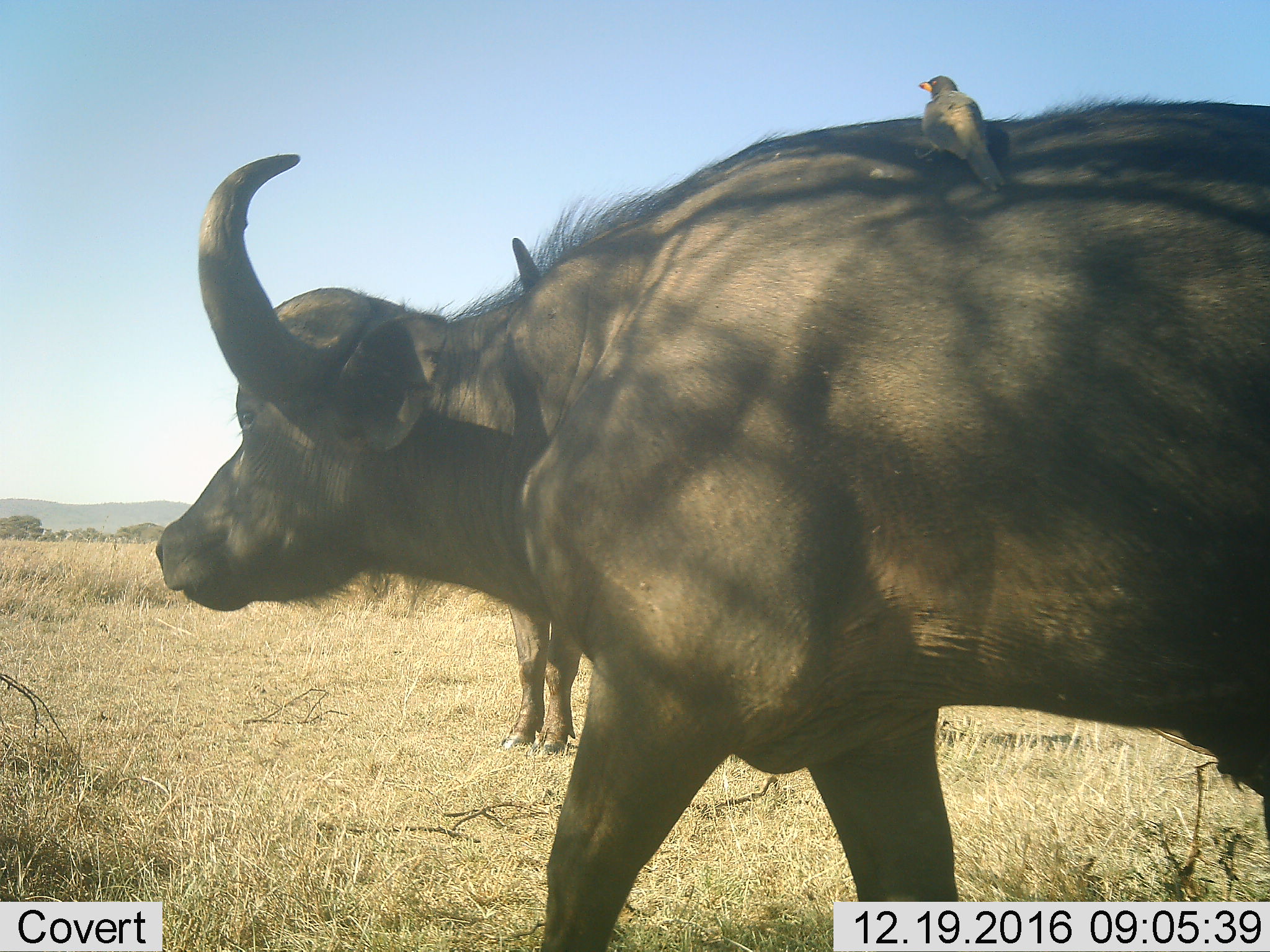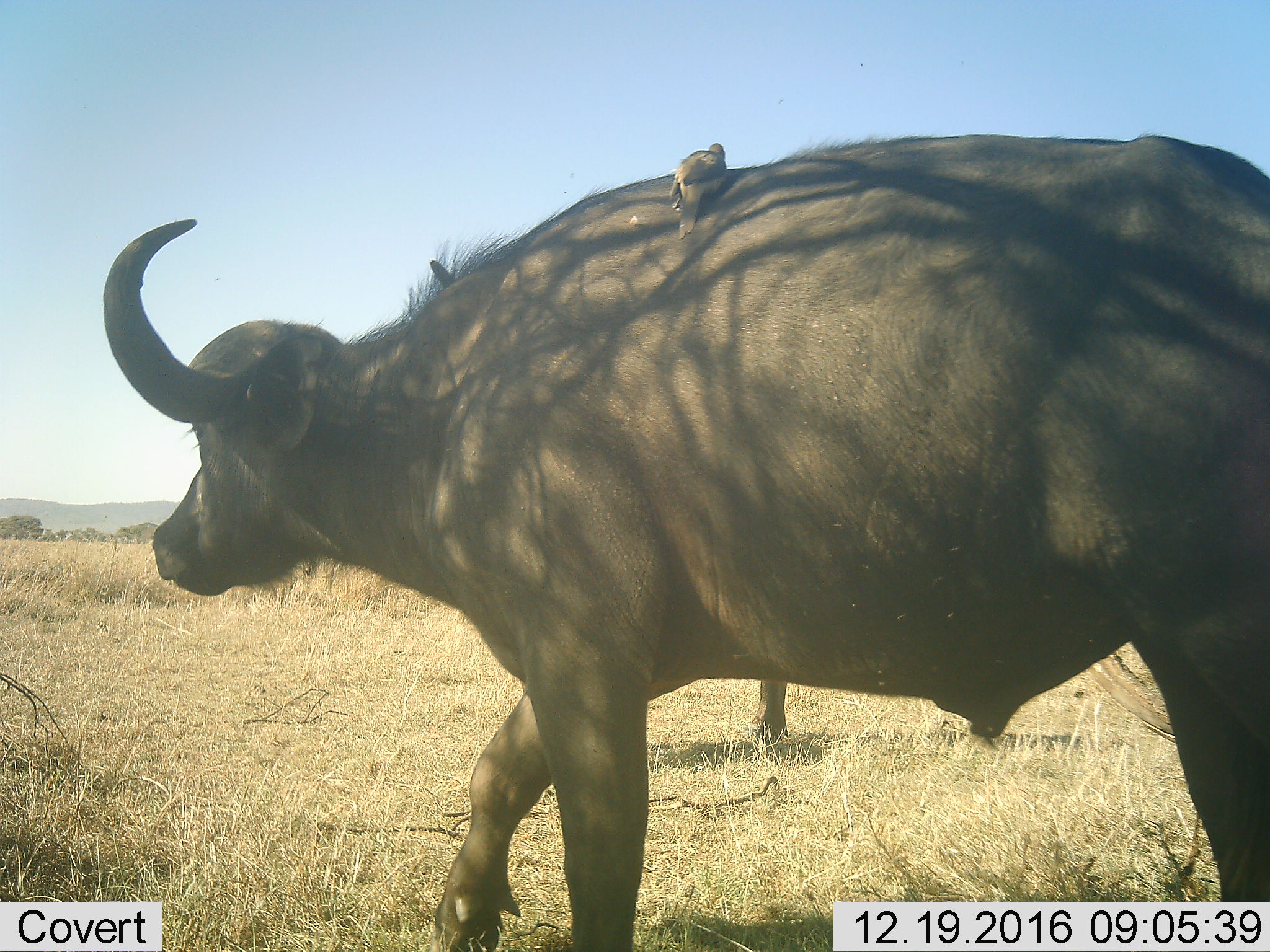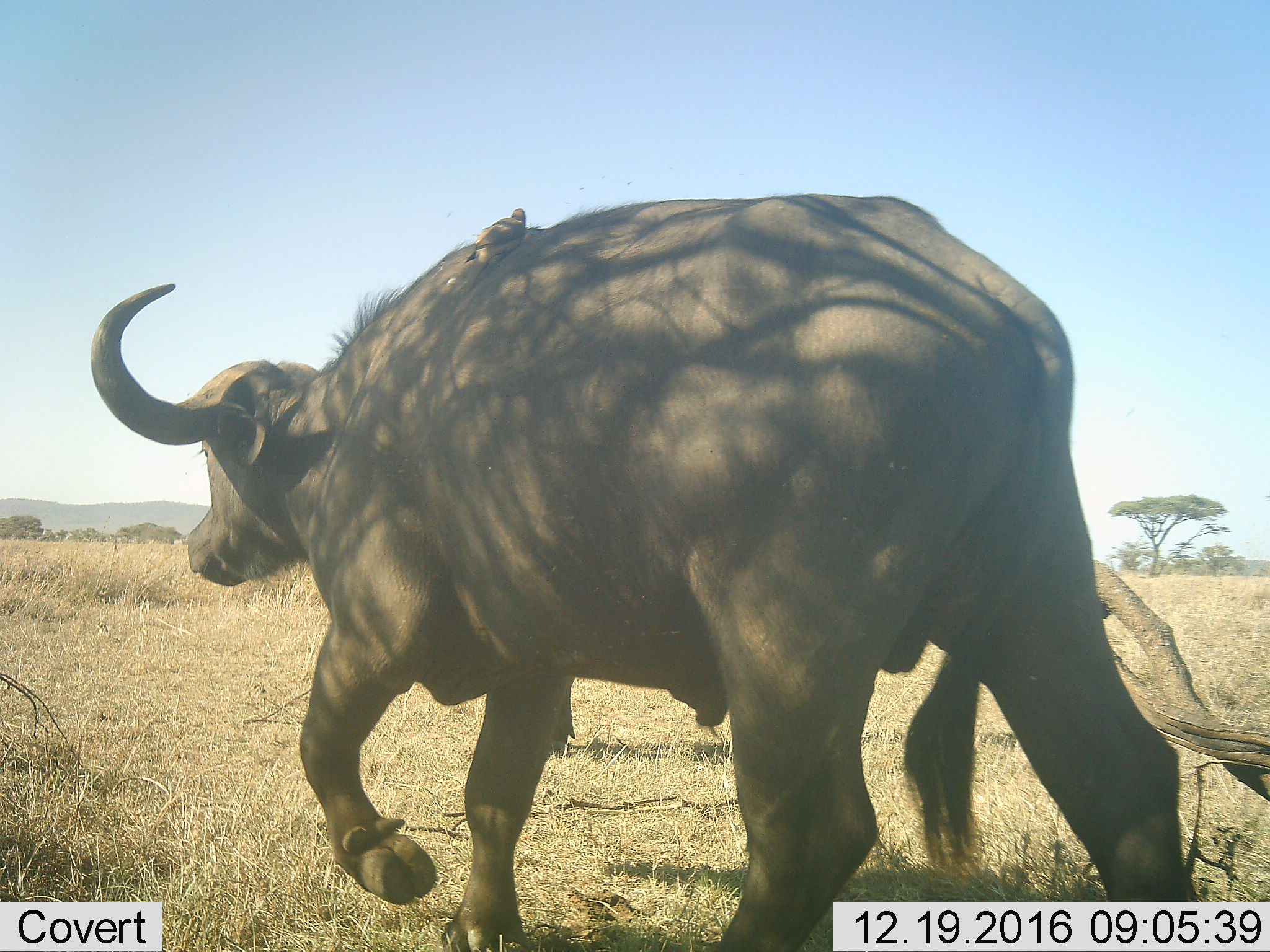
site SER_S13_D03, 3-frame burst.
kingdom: Animalia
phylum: Chordata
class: Aves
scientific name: Aves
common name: bird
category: birdother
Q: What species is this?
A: Birdother (bird) (Aves).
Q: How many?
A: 1.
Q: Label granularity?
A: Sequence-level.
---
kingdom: Animalia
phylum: Chordata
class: Mammalia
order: Artiodactyla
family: Bovidae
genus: Syncerus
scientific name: Syncerus caffer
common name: african buffalo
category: buffalo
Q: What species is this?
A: Buffalo (african buffalo) (Syncerus caffer).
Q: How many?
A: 2.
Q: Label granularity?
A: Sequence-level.